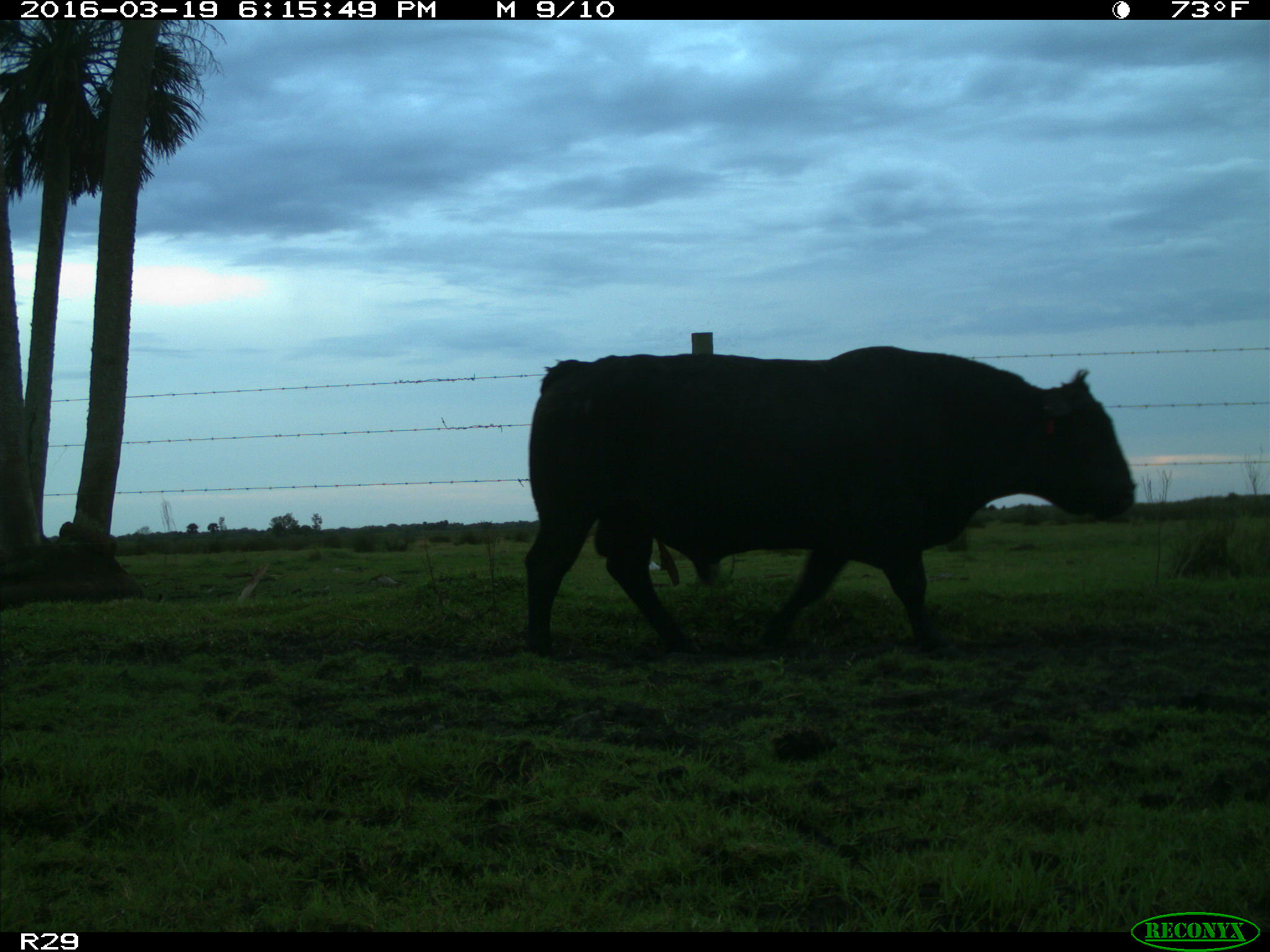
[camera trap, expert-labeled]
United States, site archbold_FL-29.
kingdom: Animalia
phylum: Chordata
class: Mammalia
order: Artiodactyla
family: Bovidae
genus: Bos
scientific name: Bos taurus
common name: domestic cow